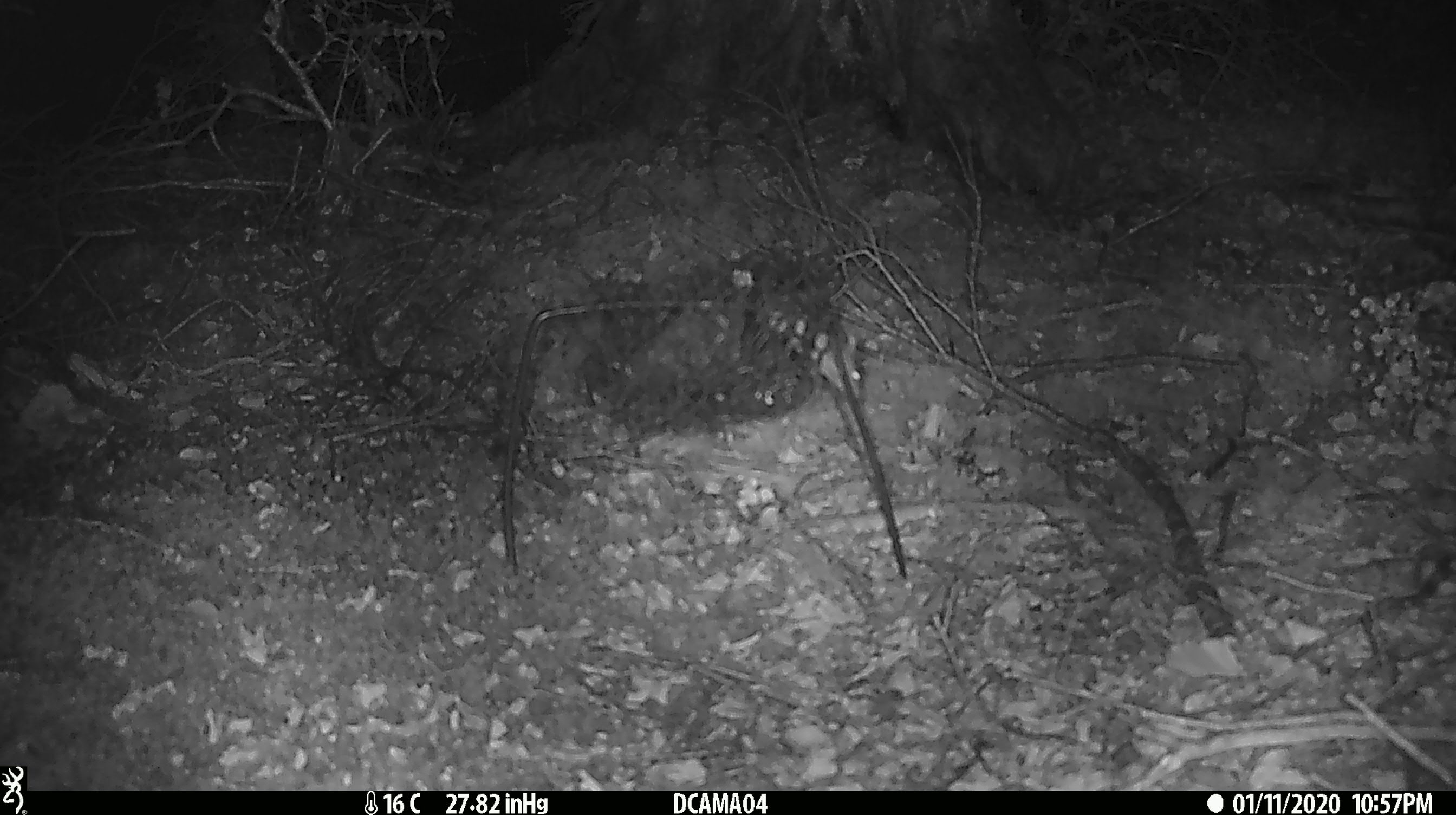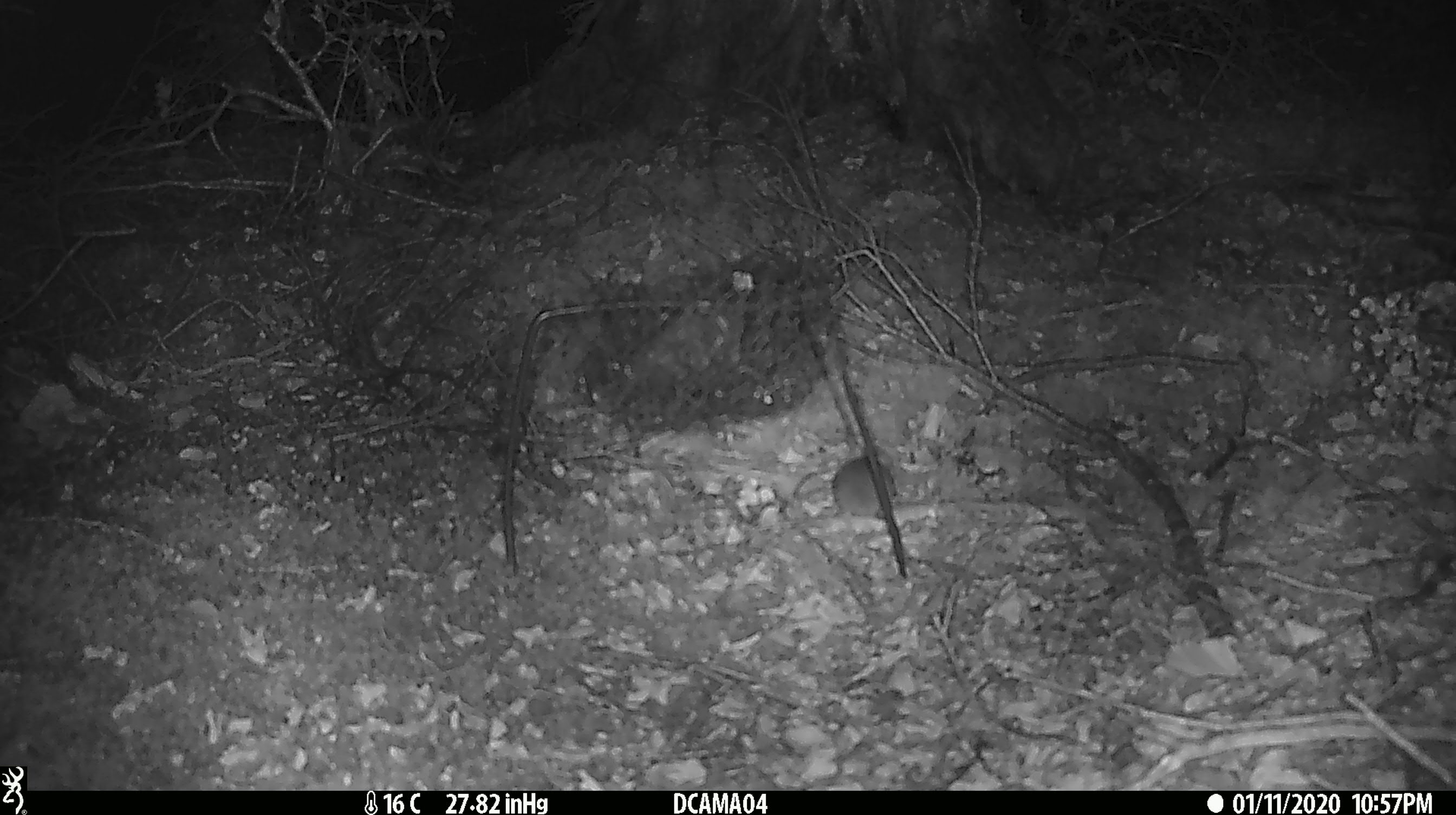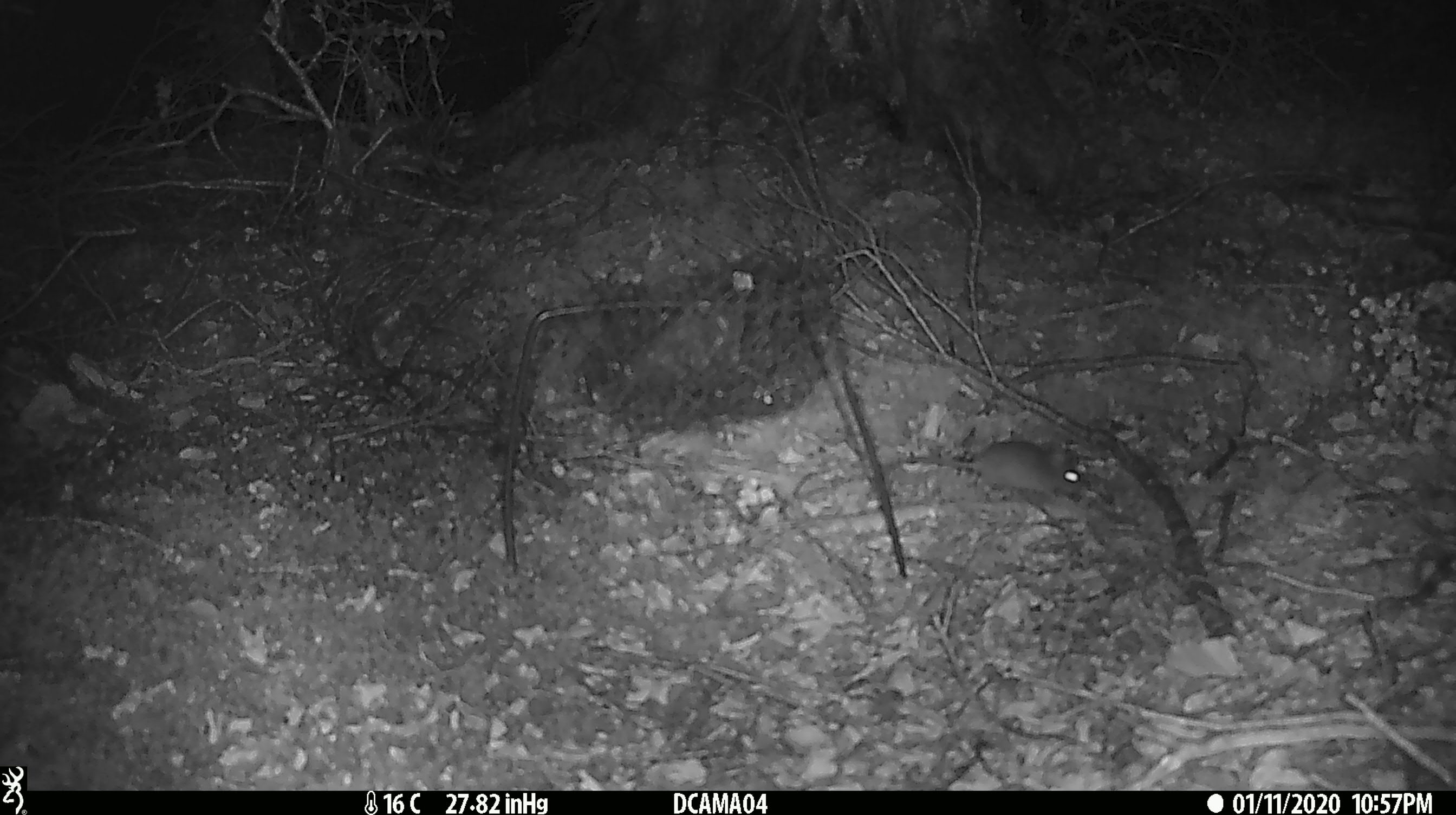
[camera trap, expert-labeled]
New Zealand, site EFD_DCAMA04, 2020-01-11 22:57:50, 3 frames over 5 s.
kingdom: Animalia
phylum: Chordata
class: Mammalia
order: Rodentia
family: Muridae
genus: Mus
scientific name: Mus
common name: mouse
Mouse (Mus).